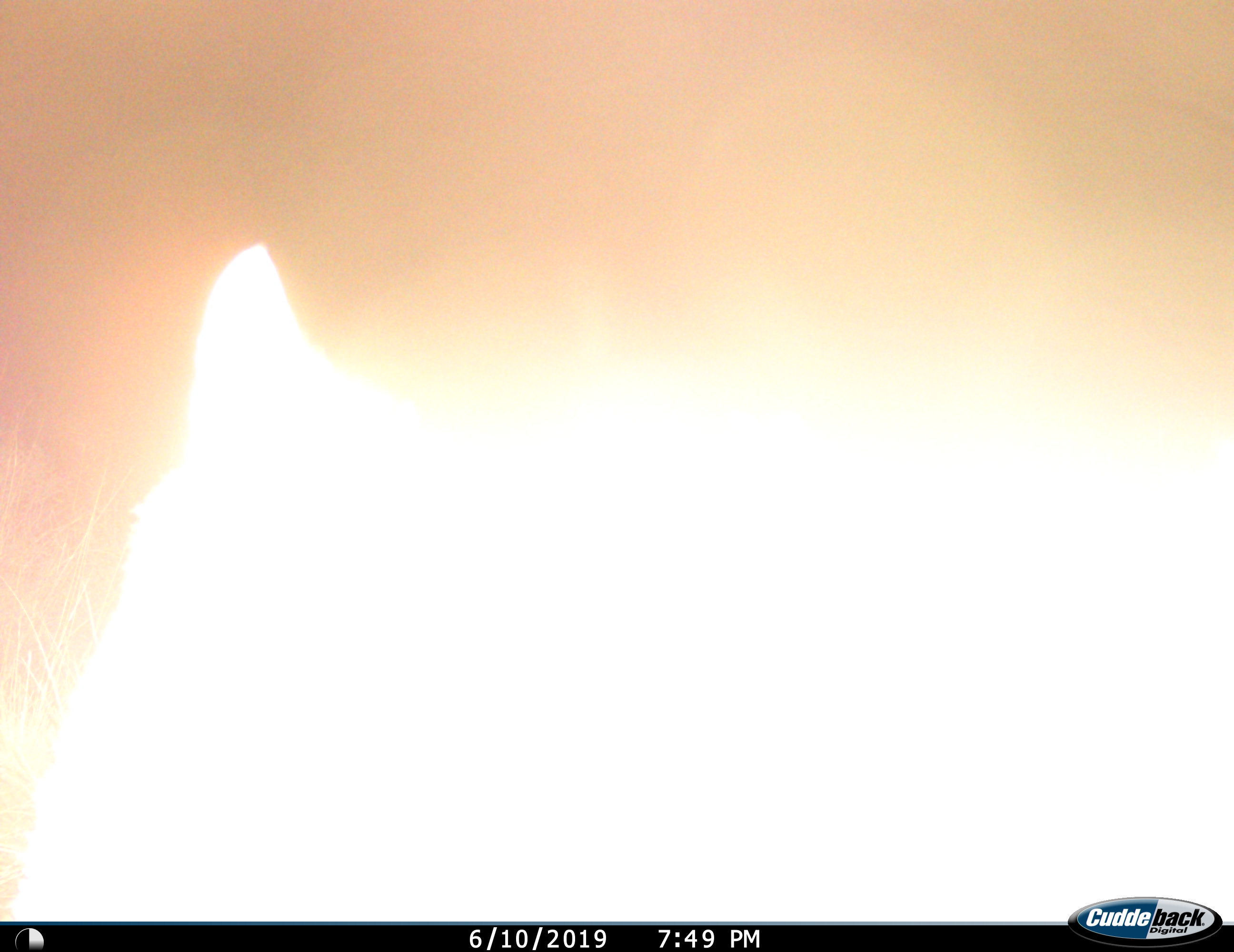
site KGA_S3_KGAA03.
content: unidentified animal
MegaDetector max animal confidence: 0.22